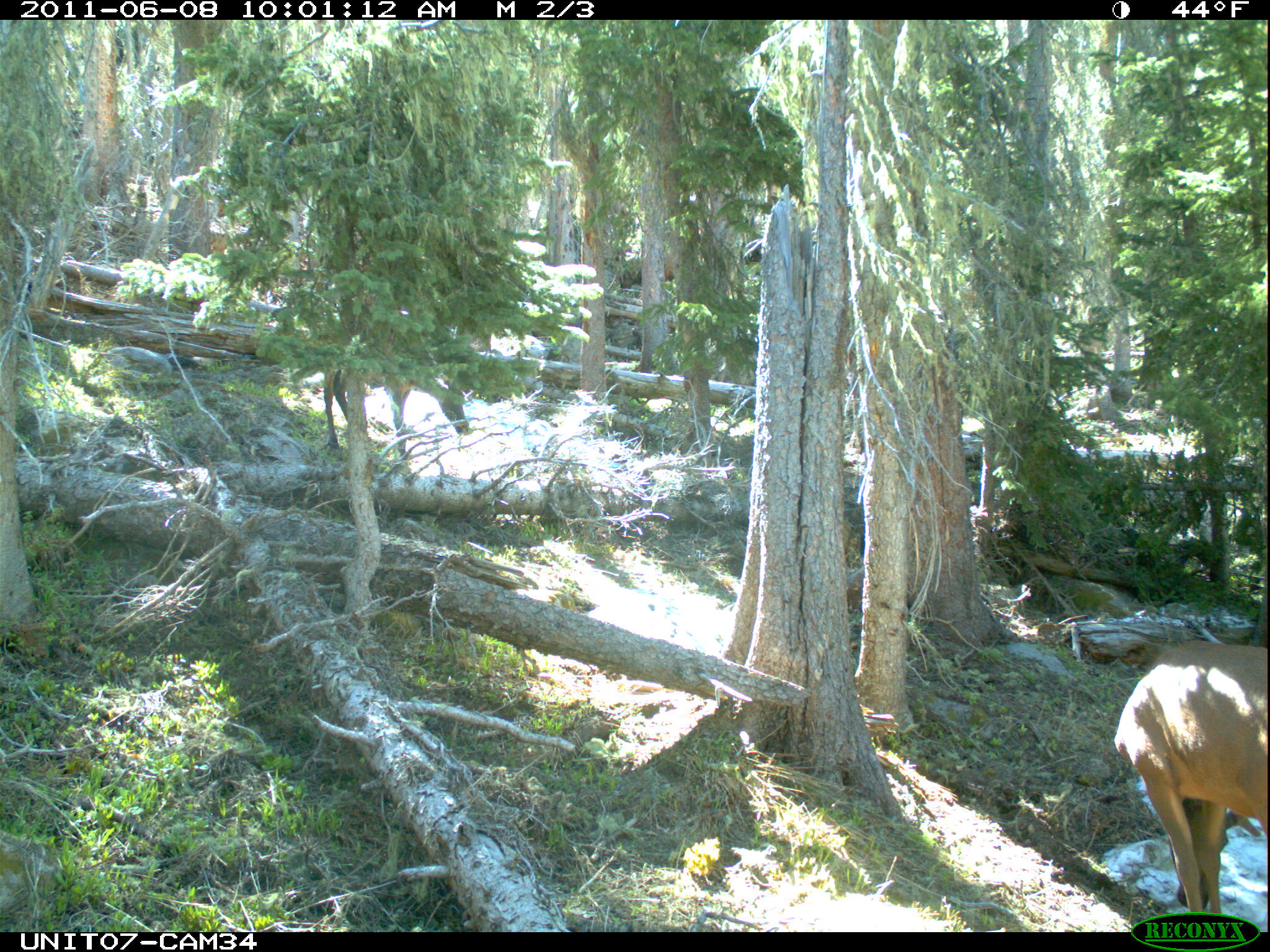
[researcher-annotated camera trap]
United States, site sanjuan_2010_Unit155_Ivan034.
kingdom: Animalia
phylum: Chordata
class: Mammalia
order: Artiodactyla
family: Cervidae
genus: Cervus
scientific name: Cervus elaphus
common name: red deer